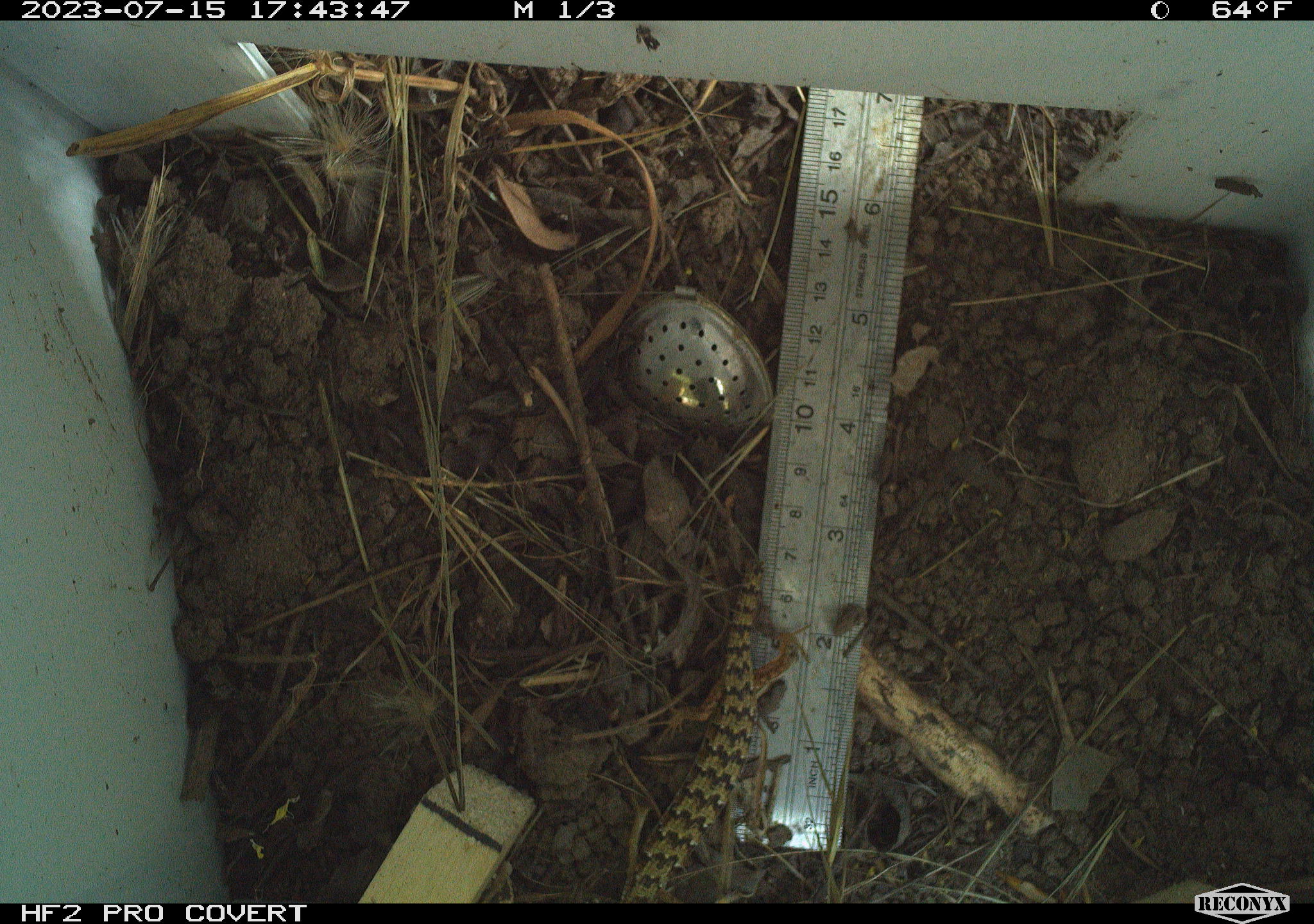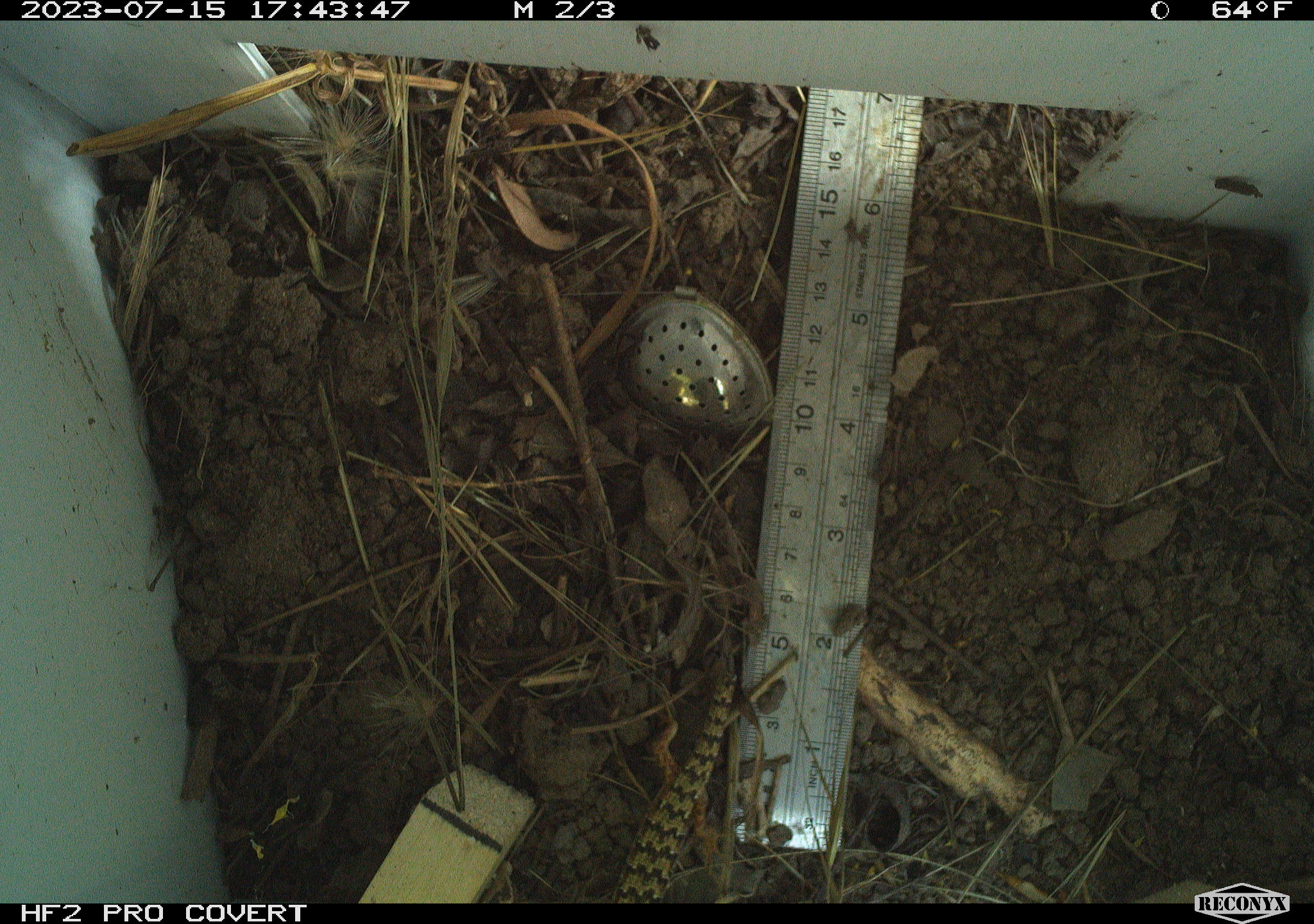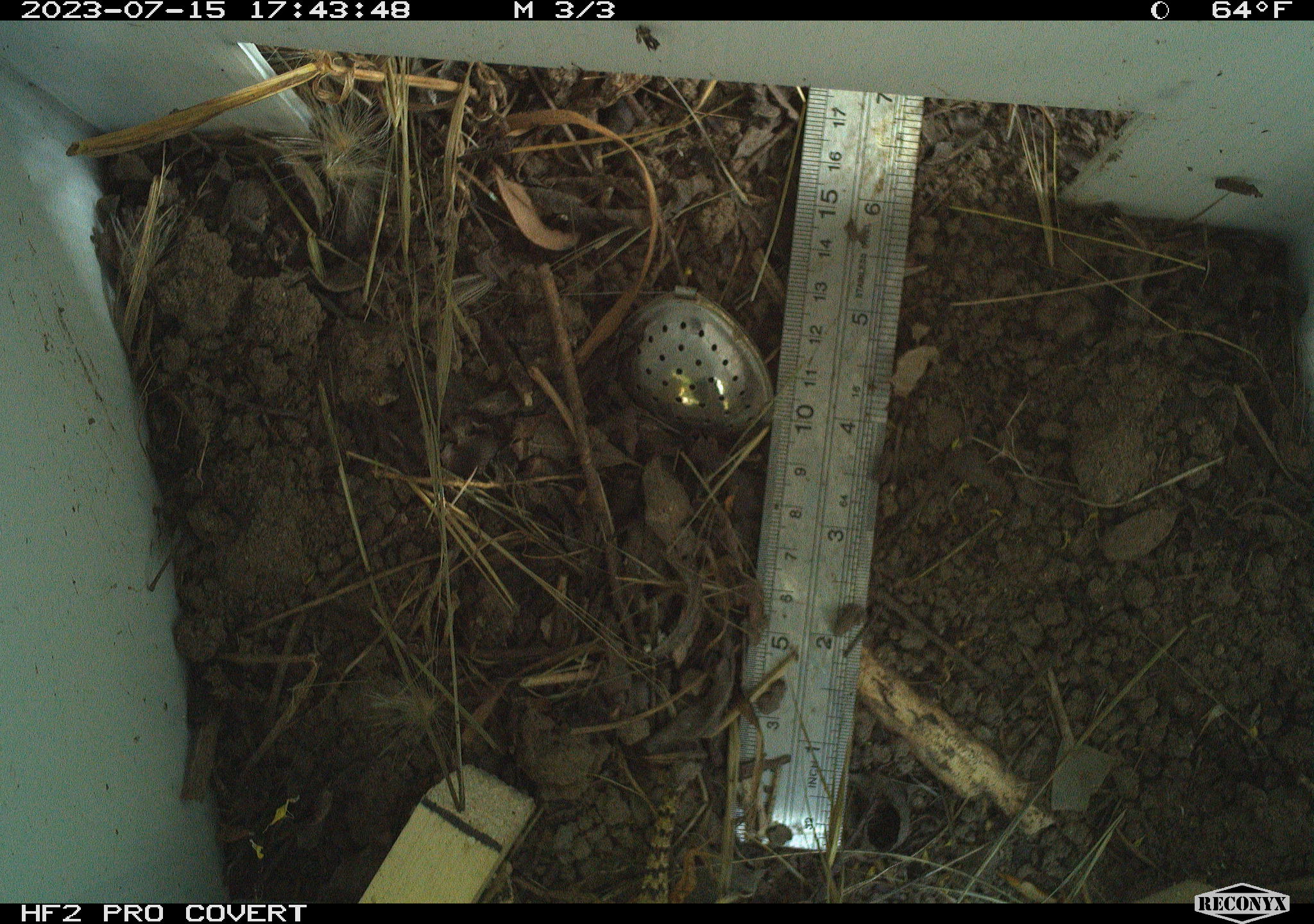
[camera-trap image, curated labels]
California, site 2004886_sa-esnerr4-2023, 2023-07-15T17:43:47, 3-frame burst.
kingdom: Animalia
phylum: Chordata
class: Reptilia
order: Squamata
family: Anguidae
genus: Elgaria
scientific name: Elgaria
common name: alligator lizards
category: elgaria species